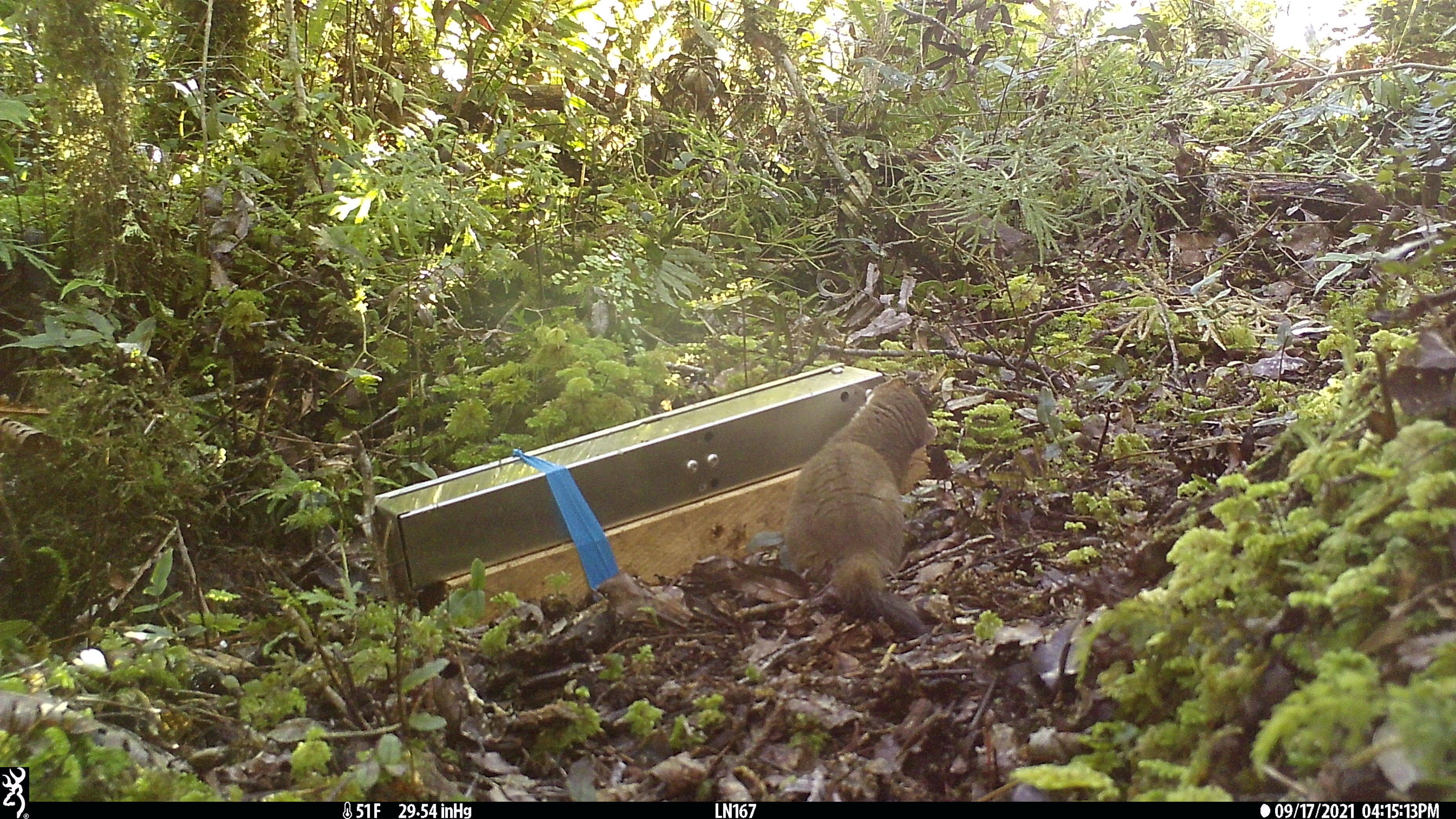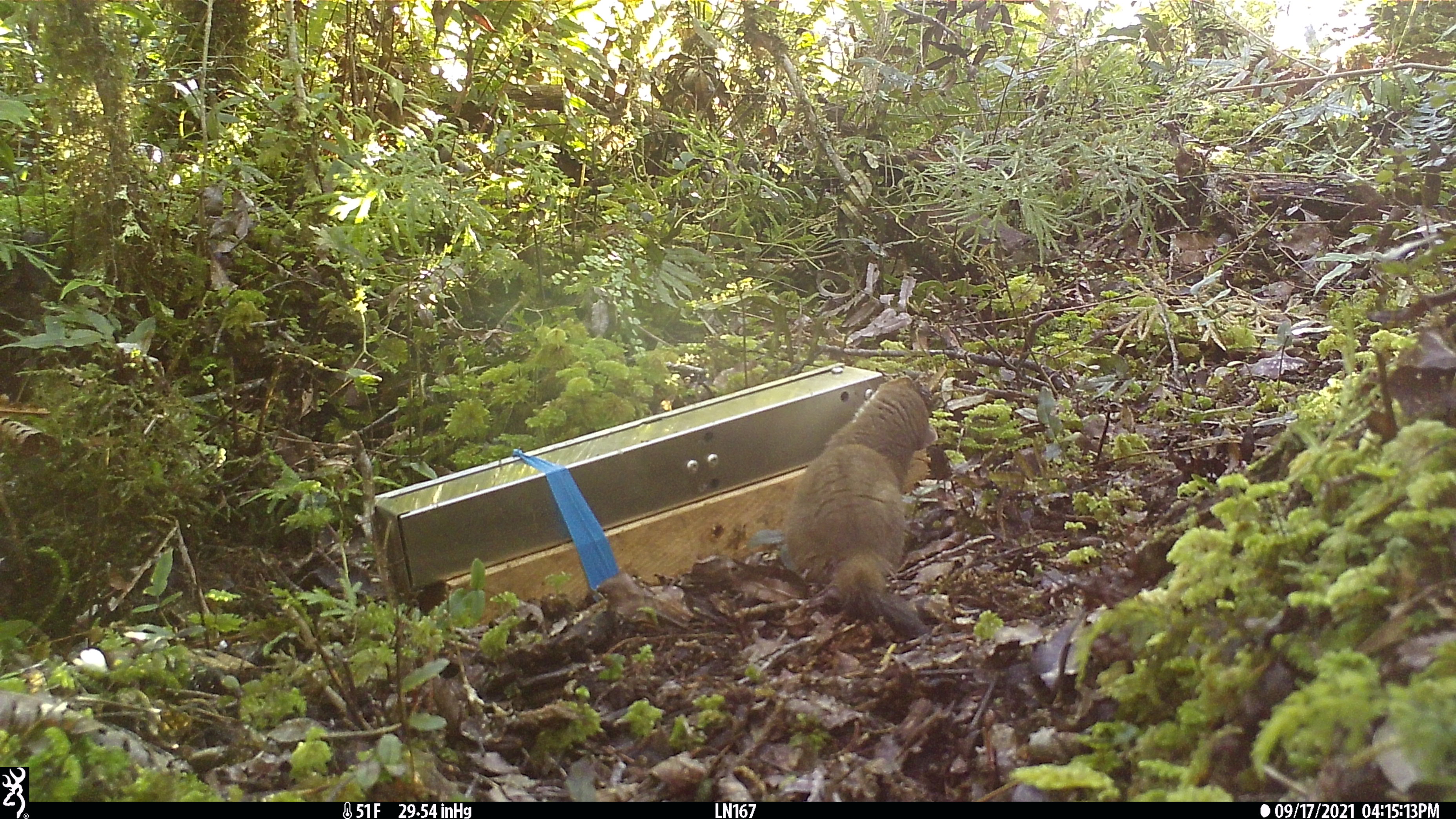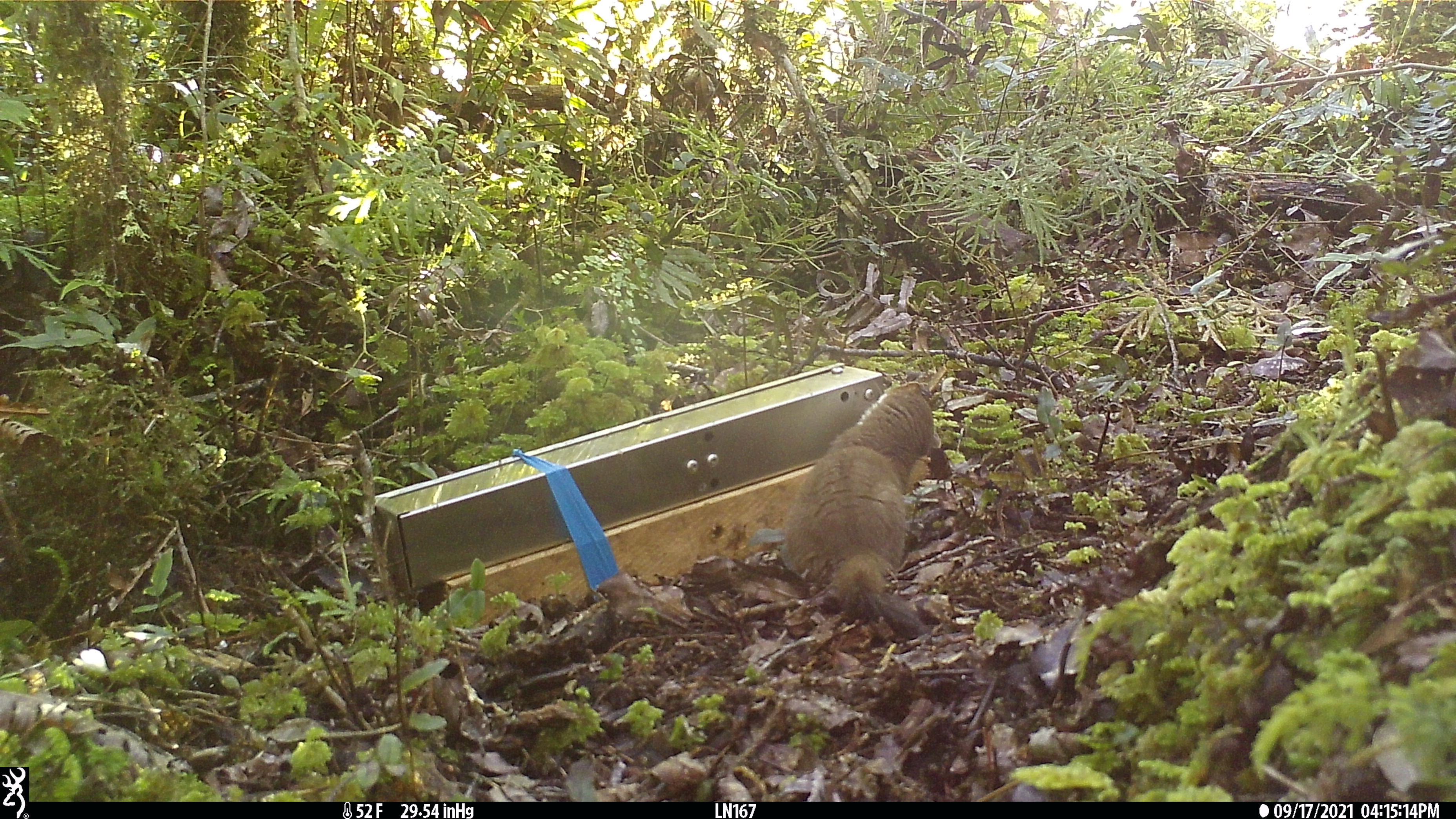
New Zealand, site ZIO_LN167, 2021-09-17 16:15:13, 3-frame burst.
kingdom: Animalia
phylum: Chordata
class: Mammalia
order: Carnivora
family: Mustelidae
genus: Mustela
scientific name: Mustela erminea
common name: stoat